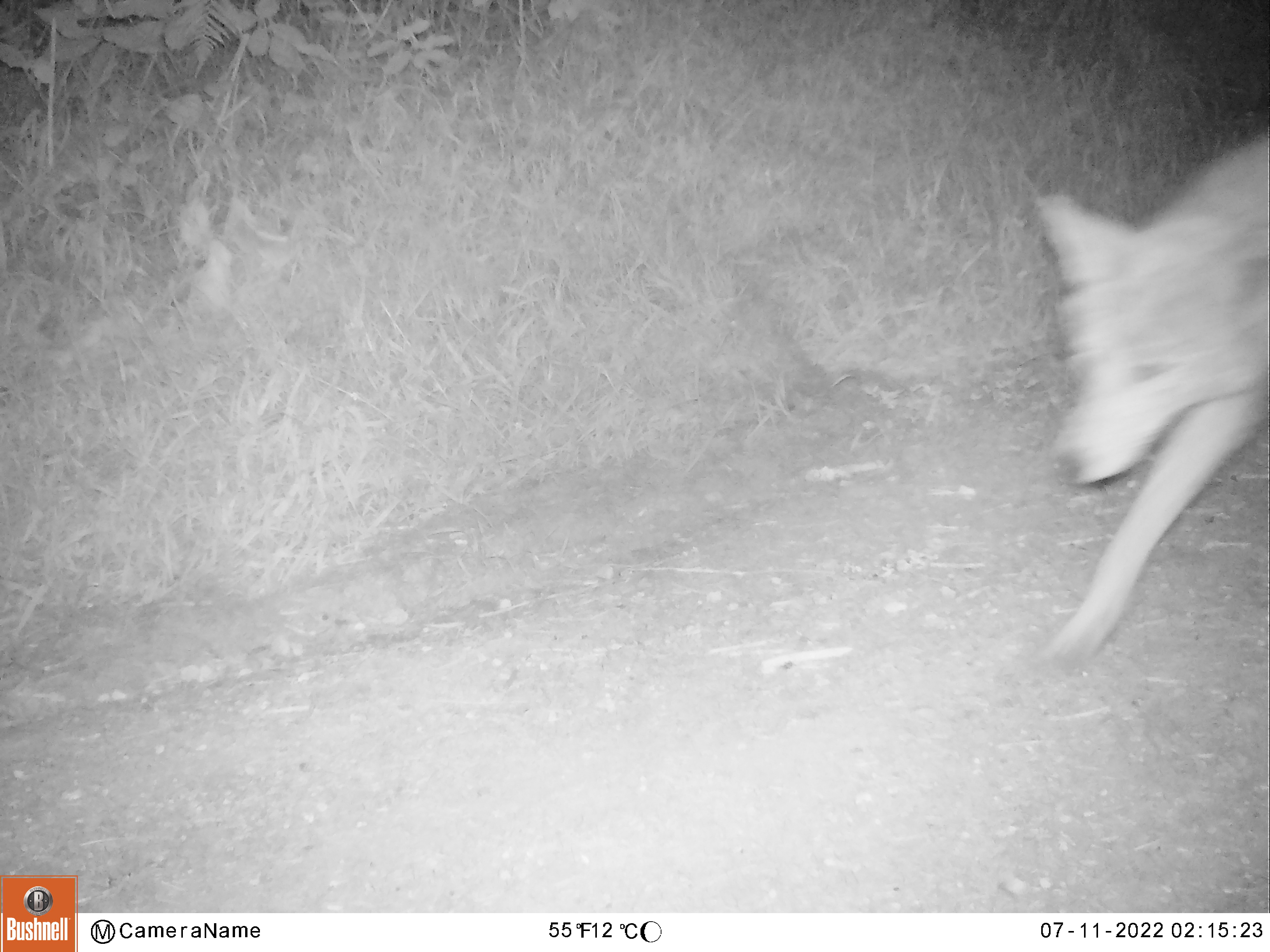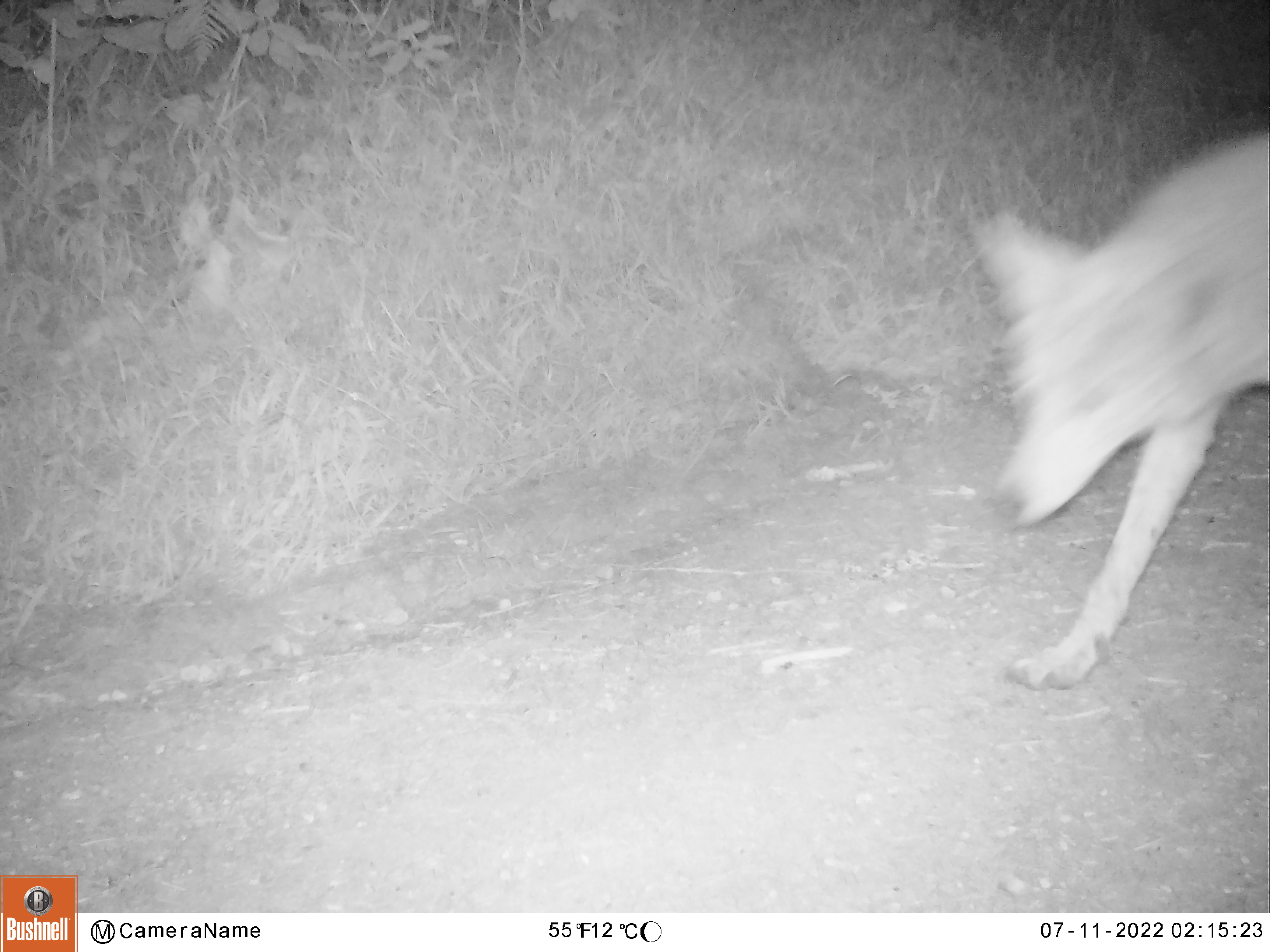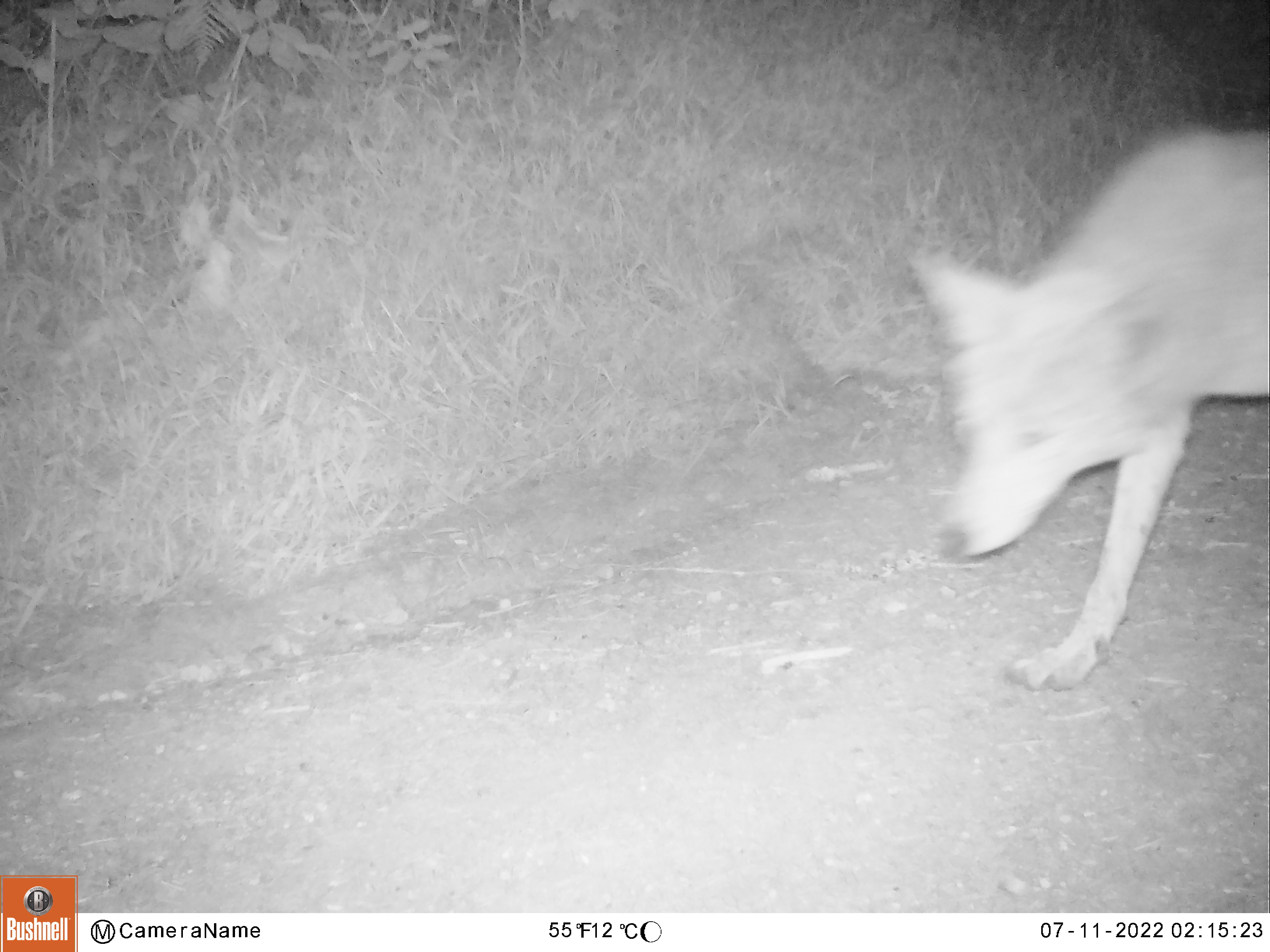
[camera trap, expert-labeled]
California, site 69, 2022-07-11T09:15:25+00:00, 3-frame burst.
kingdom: Animalia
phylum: Chordata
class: Mammalia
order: Carnivora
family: Canidae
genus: Canis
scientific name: Canis latrans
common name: coyote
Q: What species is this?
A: Coyote (Canis latrans).